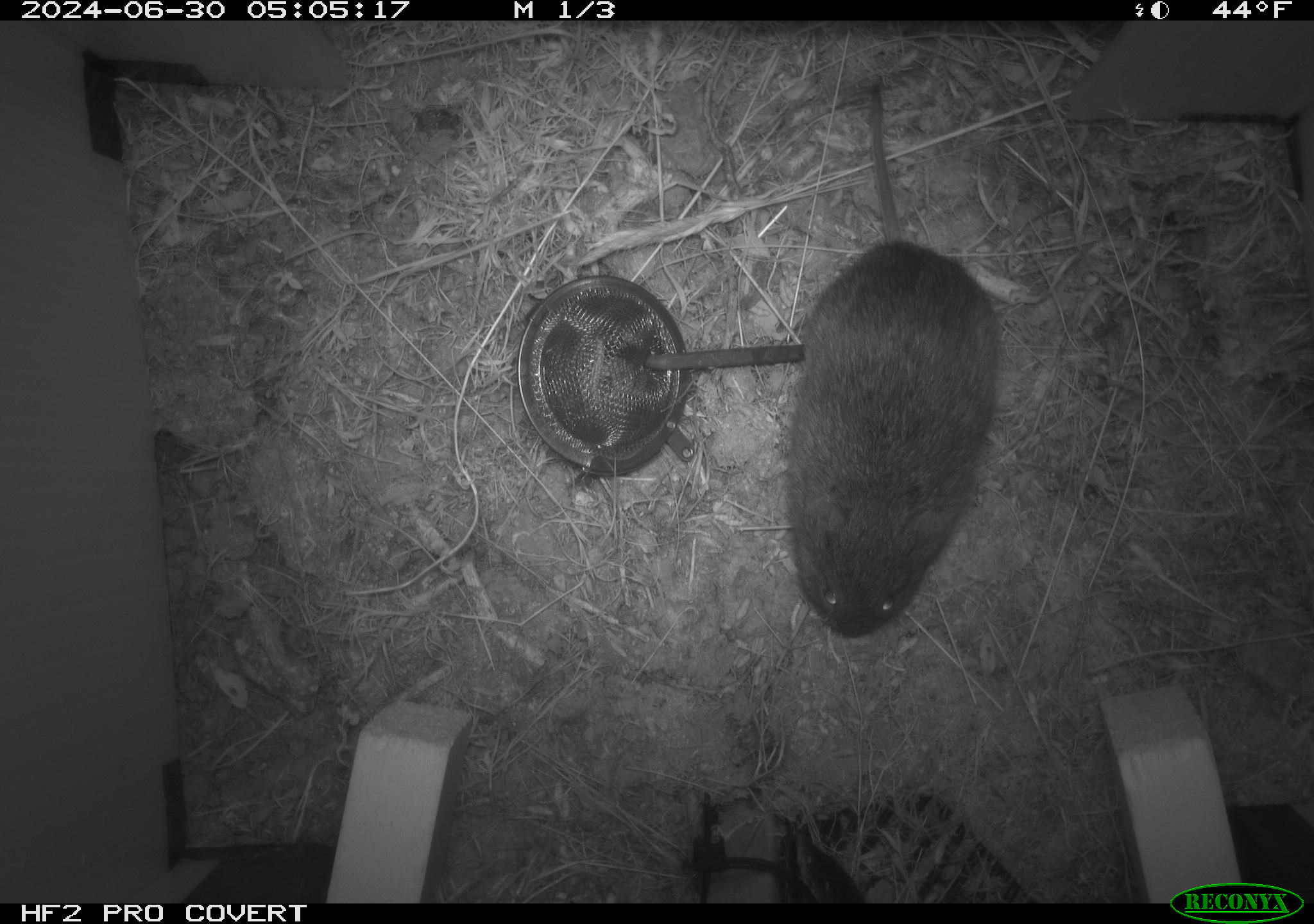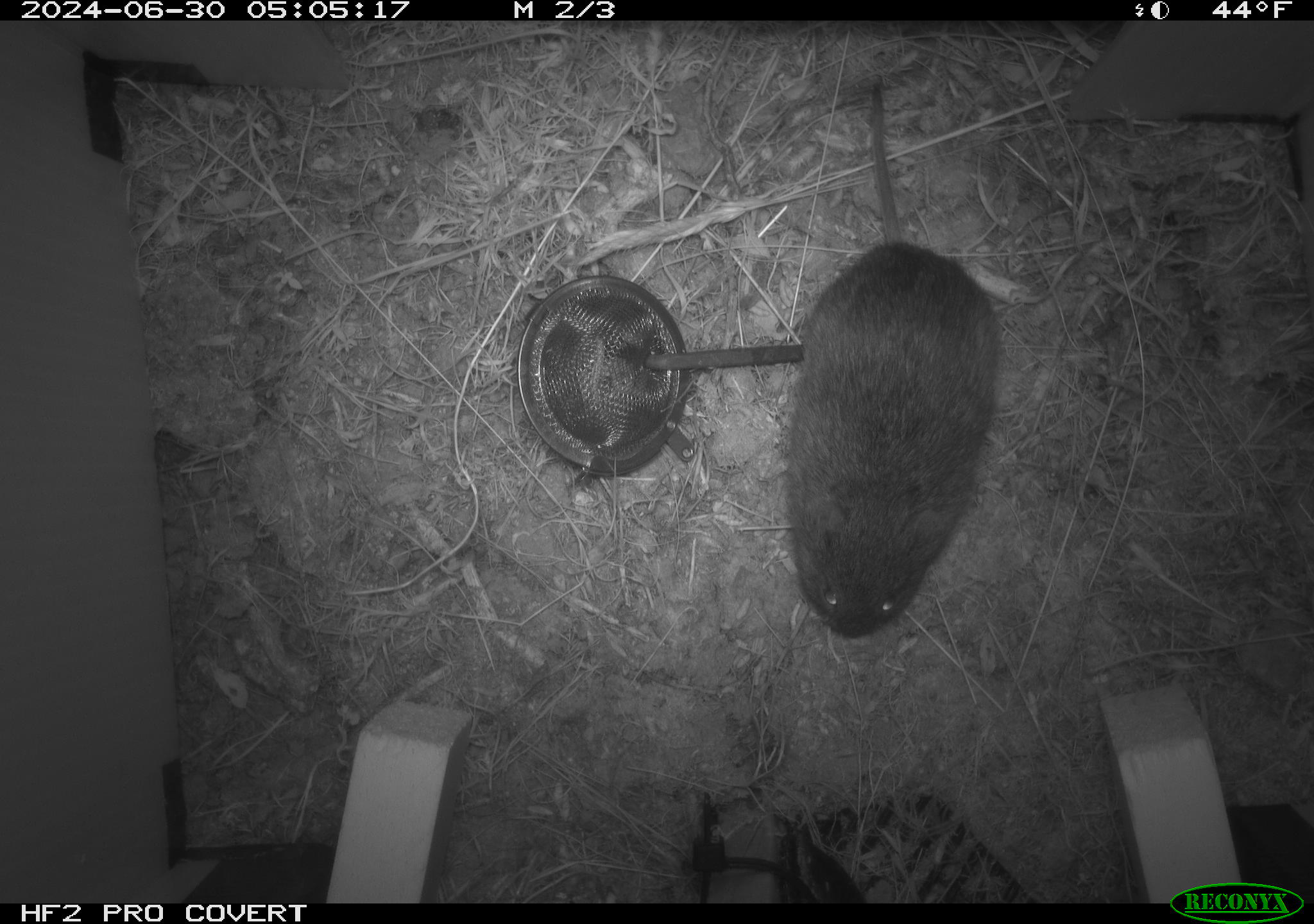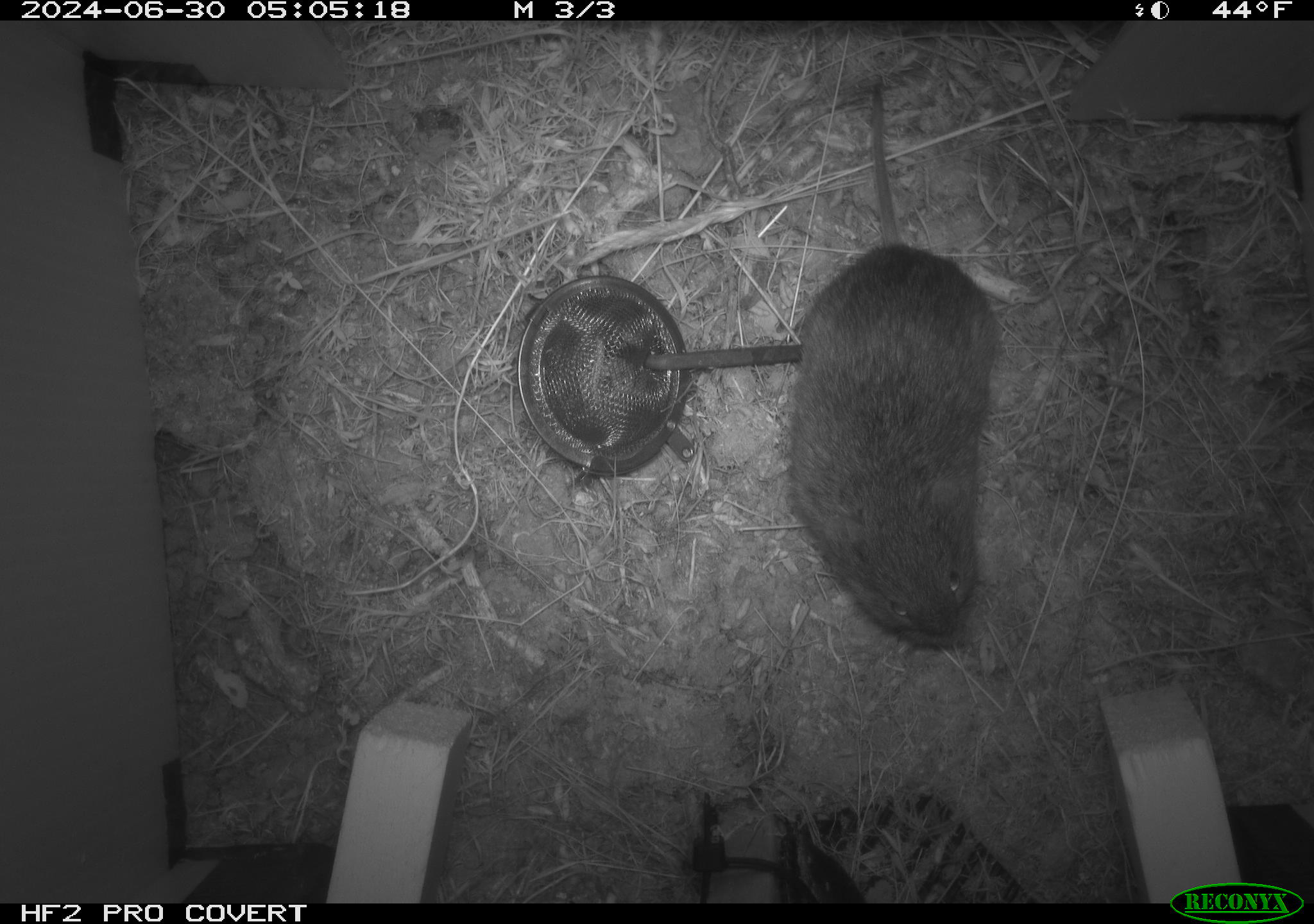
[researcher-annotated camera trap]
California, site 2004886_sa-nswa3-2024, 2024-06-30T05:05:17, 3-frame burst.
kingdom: Animalia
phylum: Chordata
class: Mammalia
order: Rodentia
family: Cricetidae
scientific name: Arvicolinae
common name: voles, lemmings, and muskrats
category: arvicolinae subfamily